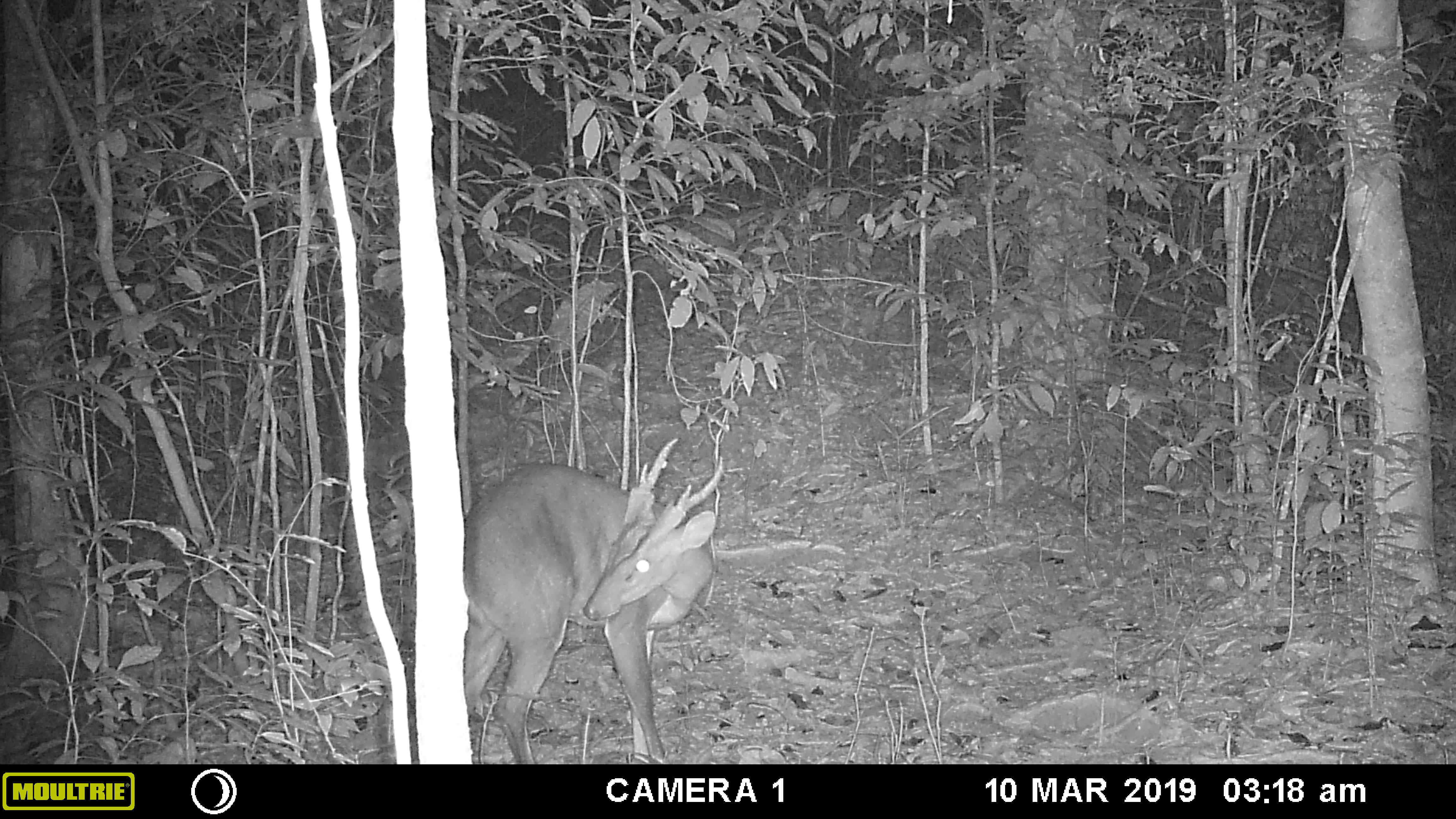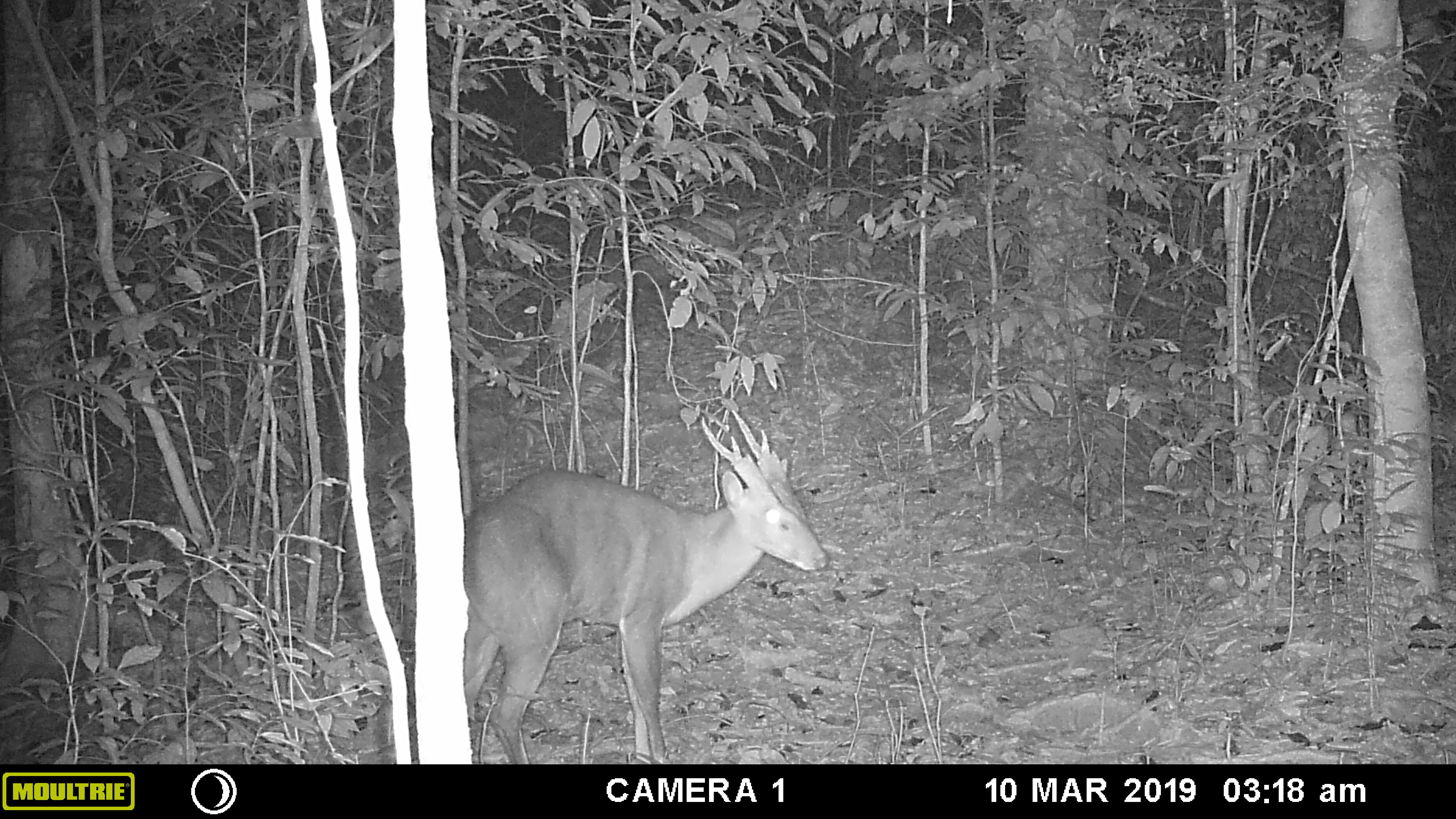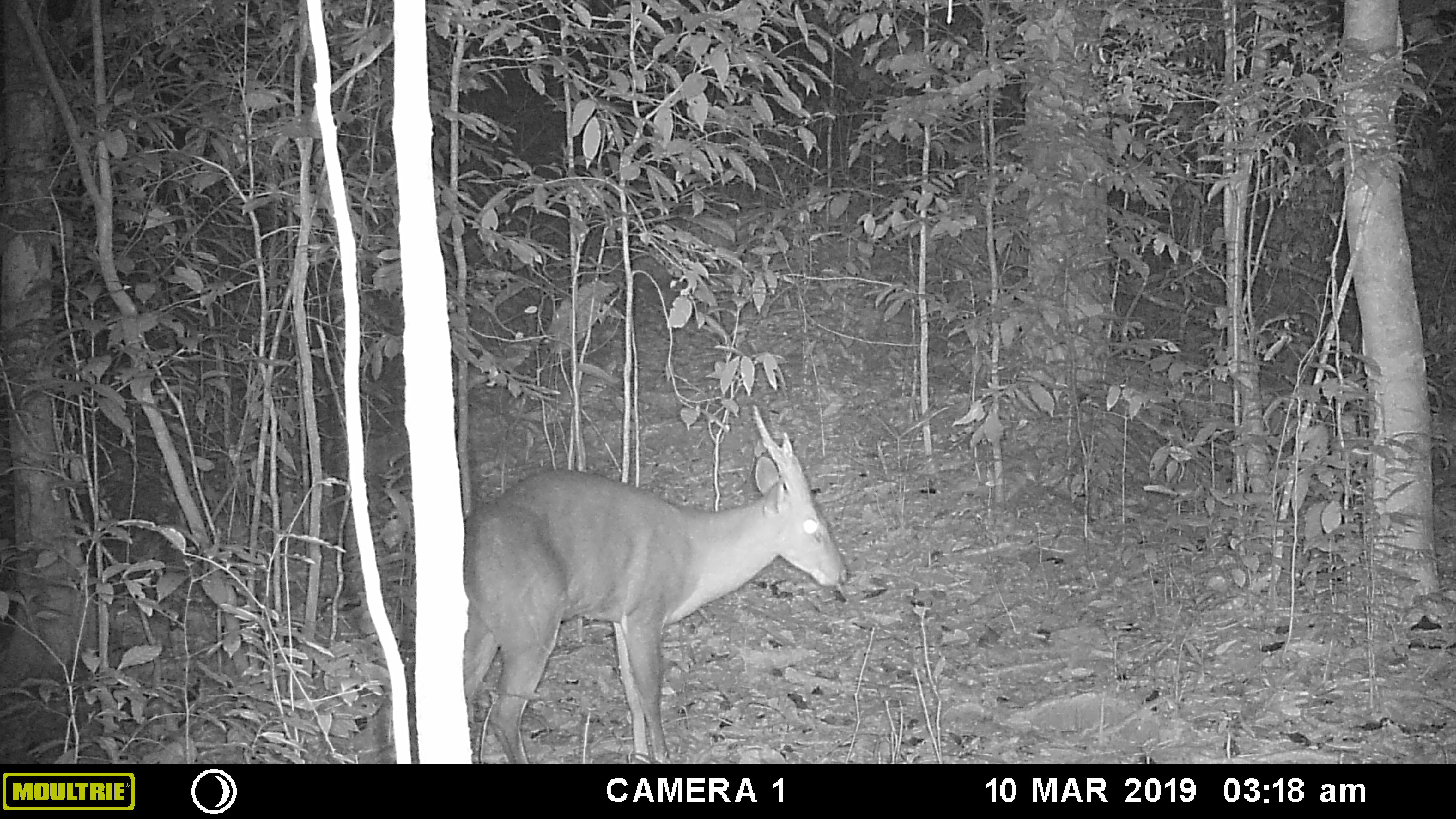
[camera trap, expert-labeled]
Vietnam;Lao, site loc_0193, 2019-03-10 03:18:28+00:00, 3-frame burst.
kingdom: Animalia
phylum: Chordata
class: Mammalia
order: Artiodactyla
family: Cervidae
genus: Muntiacus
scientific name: Muntiacus vuquangensis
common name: large-antlered muntjac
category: large antlered muntjac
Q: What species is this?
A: Large antlered muntjac (large-antlered muntjac) (Muntiacus vuquangensis).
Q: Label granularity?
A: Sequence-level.